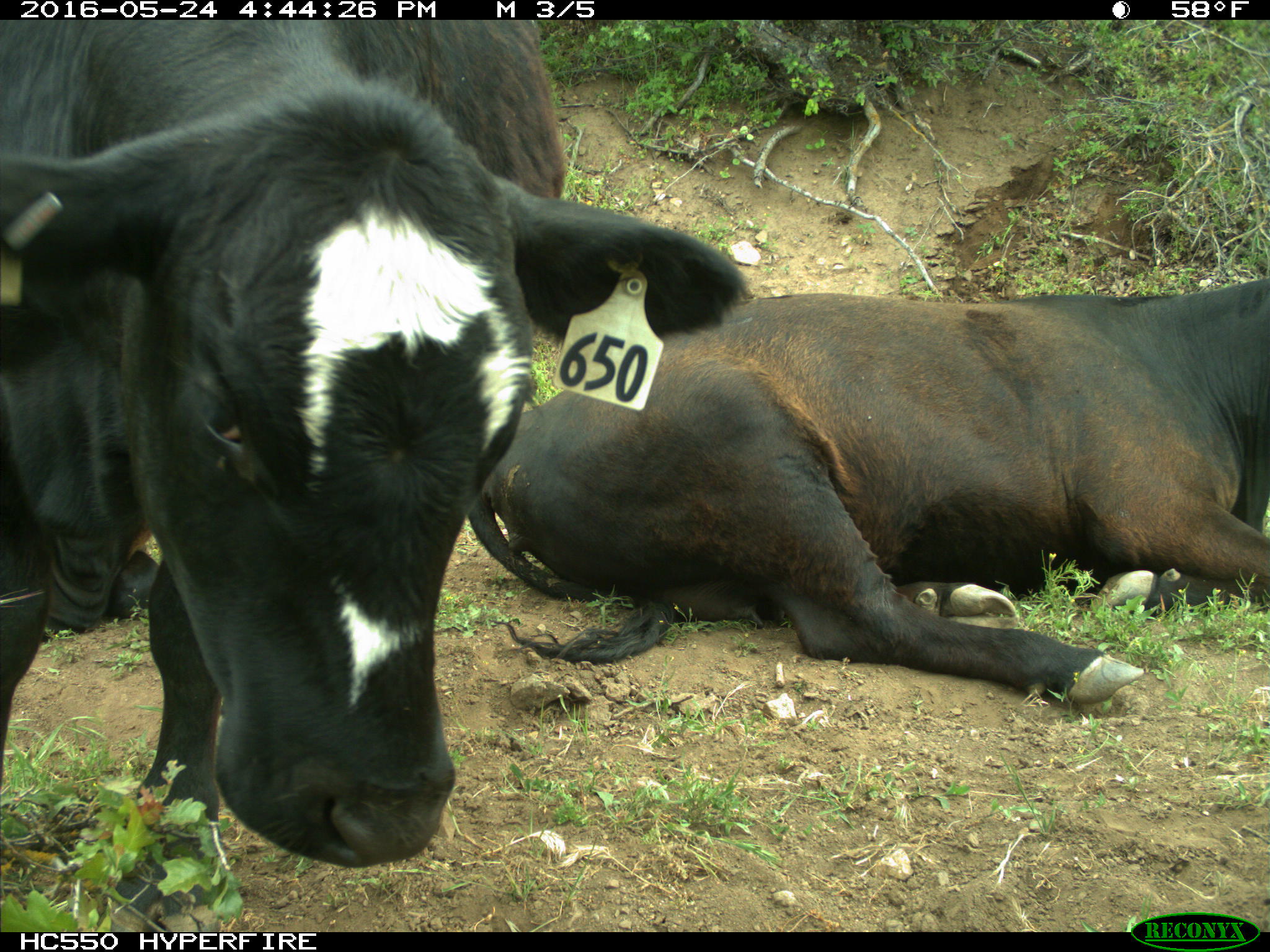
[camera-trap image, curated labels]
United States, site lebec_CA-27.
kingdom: Animalia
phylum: Chordata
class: Mammalia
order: Artiodactyla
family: Bovidae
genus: Bos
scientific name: Bos taurus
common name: domestic cow